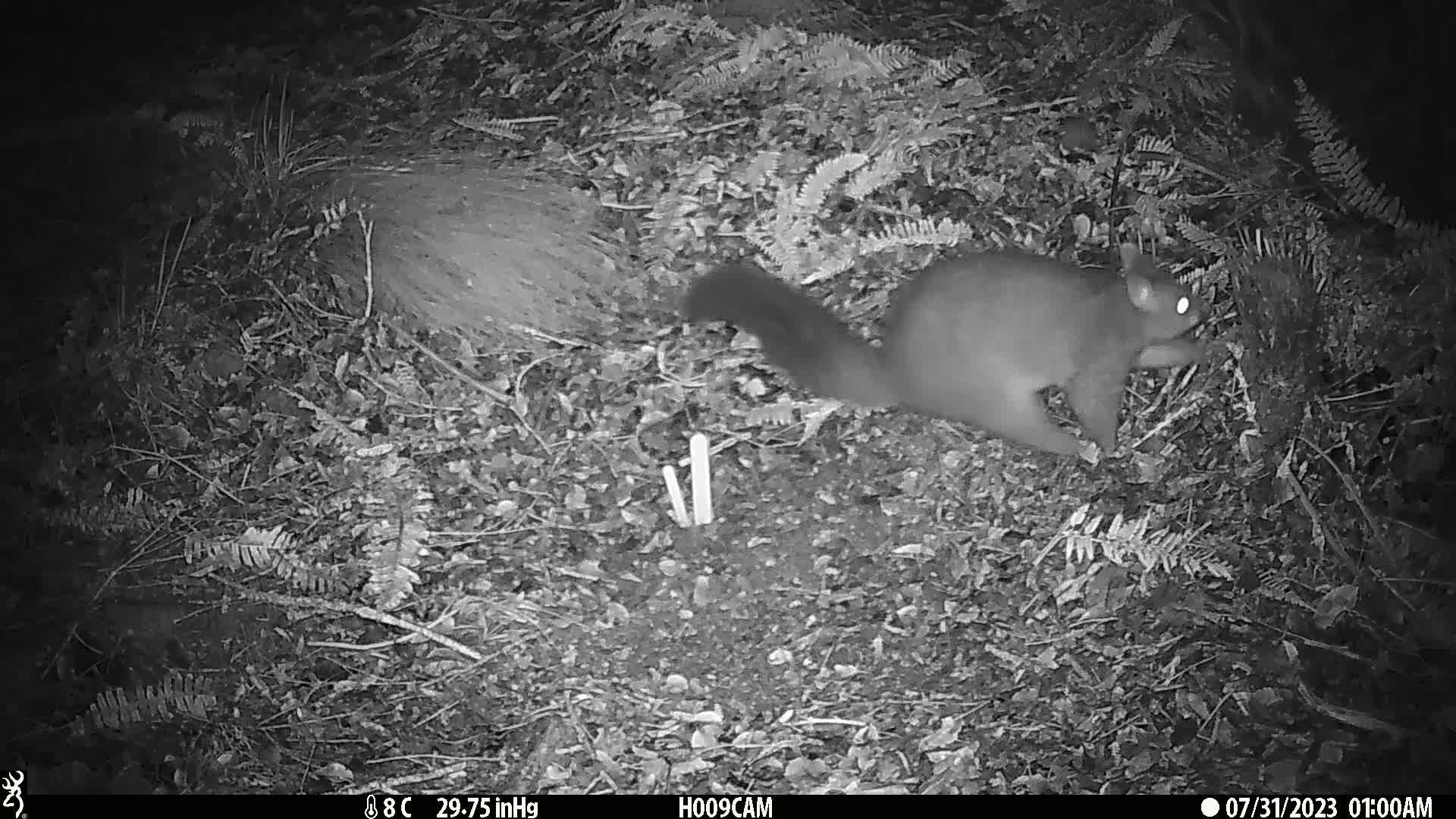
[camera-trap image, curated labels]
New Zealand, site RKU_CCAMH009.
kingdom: Animalia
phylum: Chordata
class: Mammalia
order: Diprotodontia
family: Phalangeridae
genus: Trichosurus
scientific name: Trichosurus vulpecula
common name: common brushtail possum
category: possum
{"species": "possum (common brushtail possum) (Trichosurus vulpecula)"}